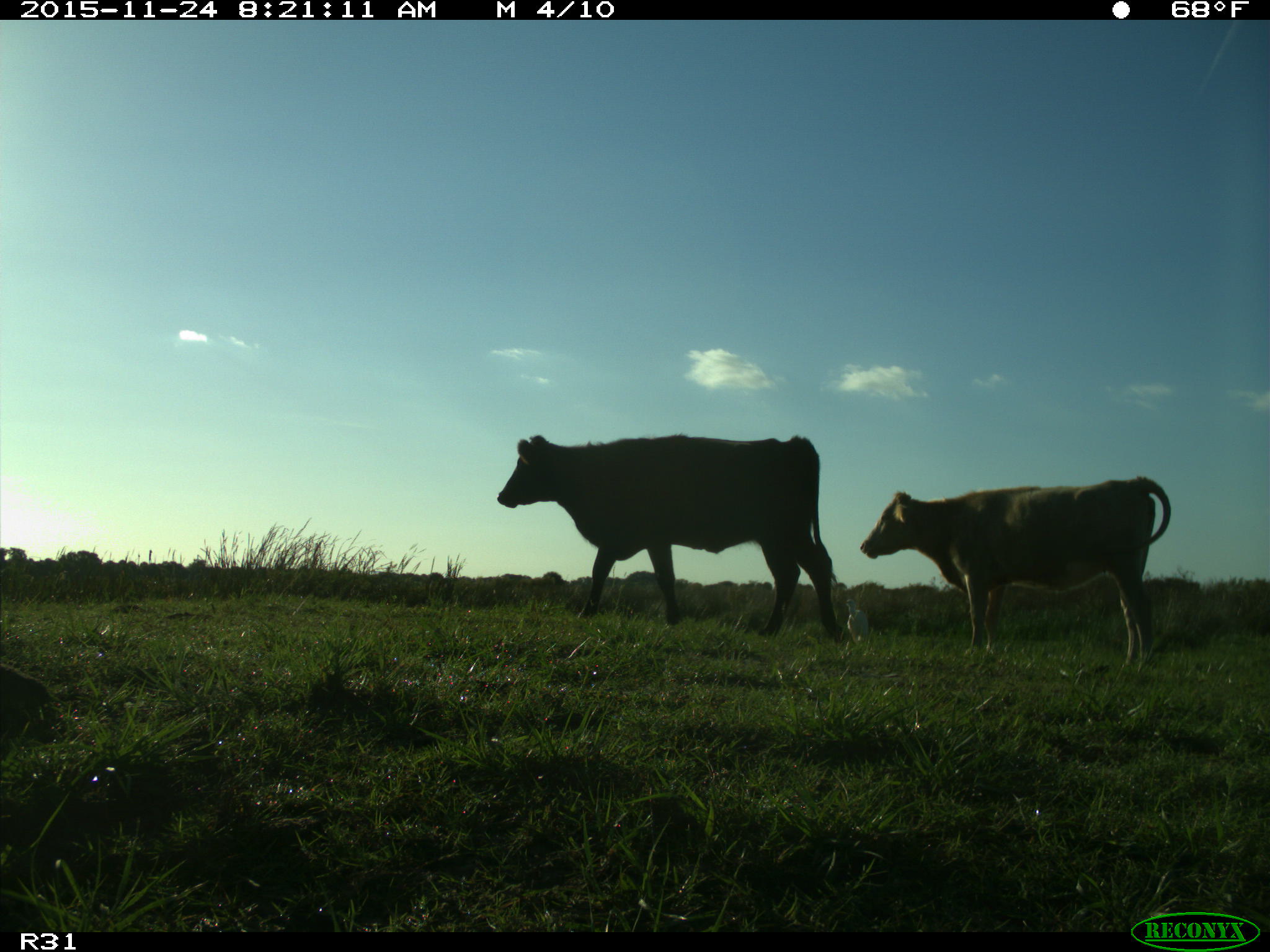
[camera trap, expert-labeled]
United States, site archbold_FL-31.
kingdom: Animalia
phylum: Chordata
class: Mammalia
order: Artiodactyla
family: Bovidae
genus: Bos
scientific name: Bos taurus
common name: domestic cow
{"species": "Bos taurus (domestic cow)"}